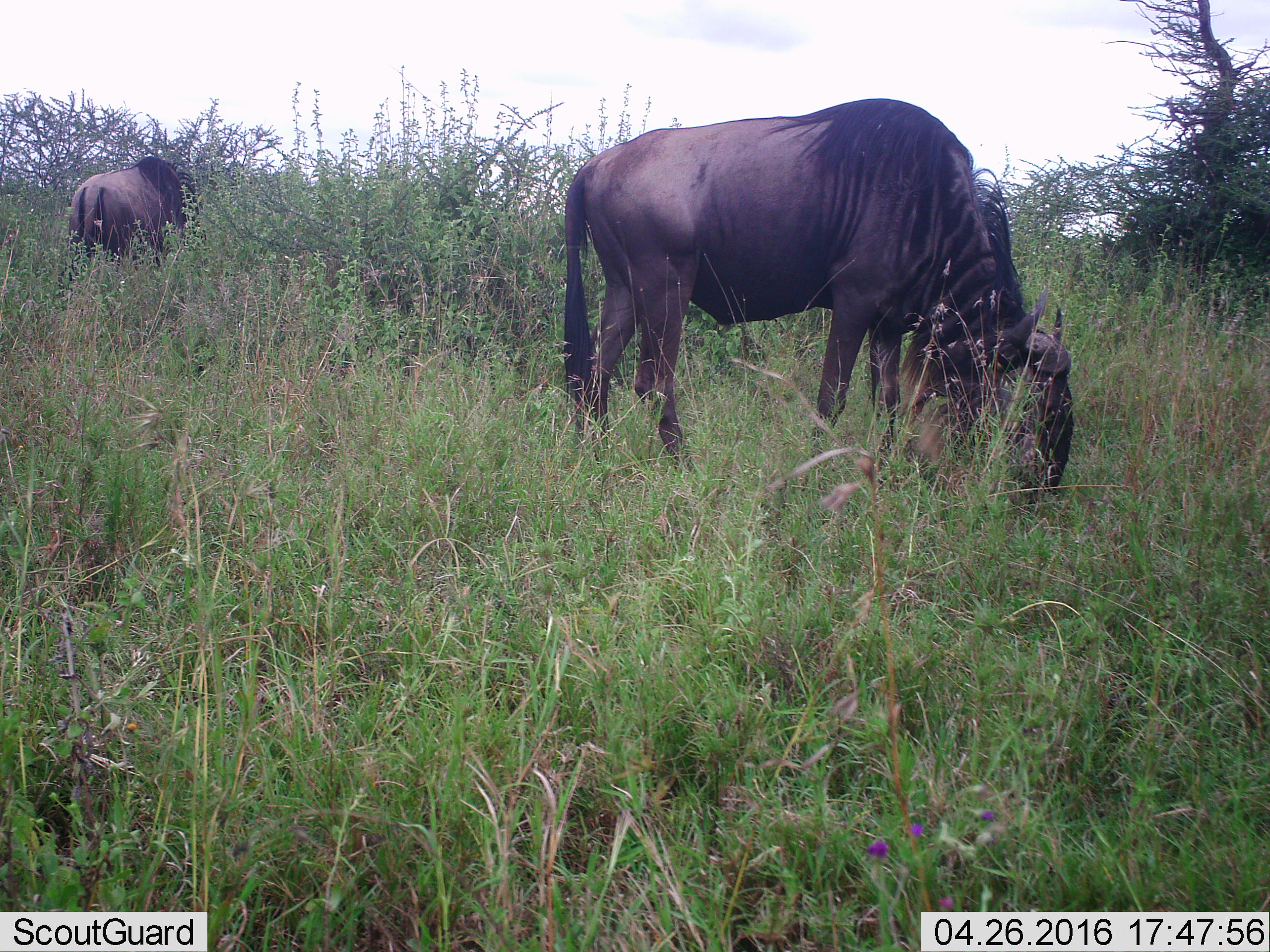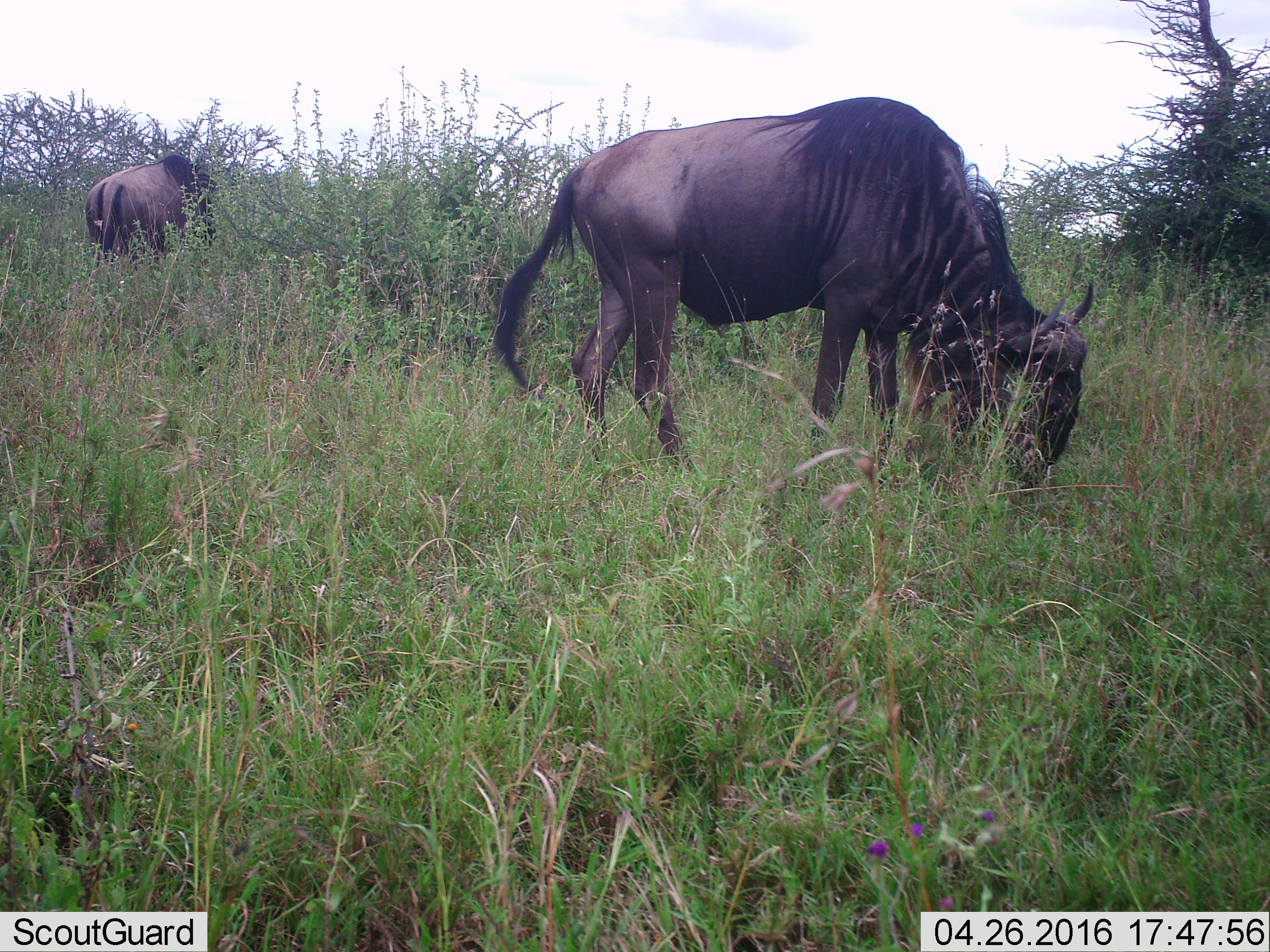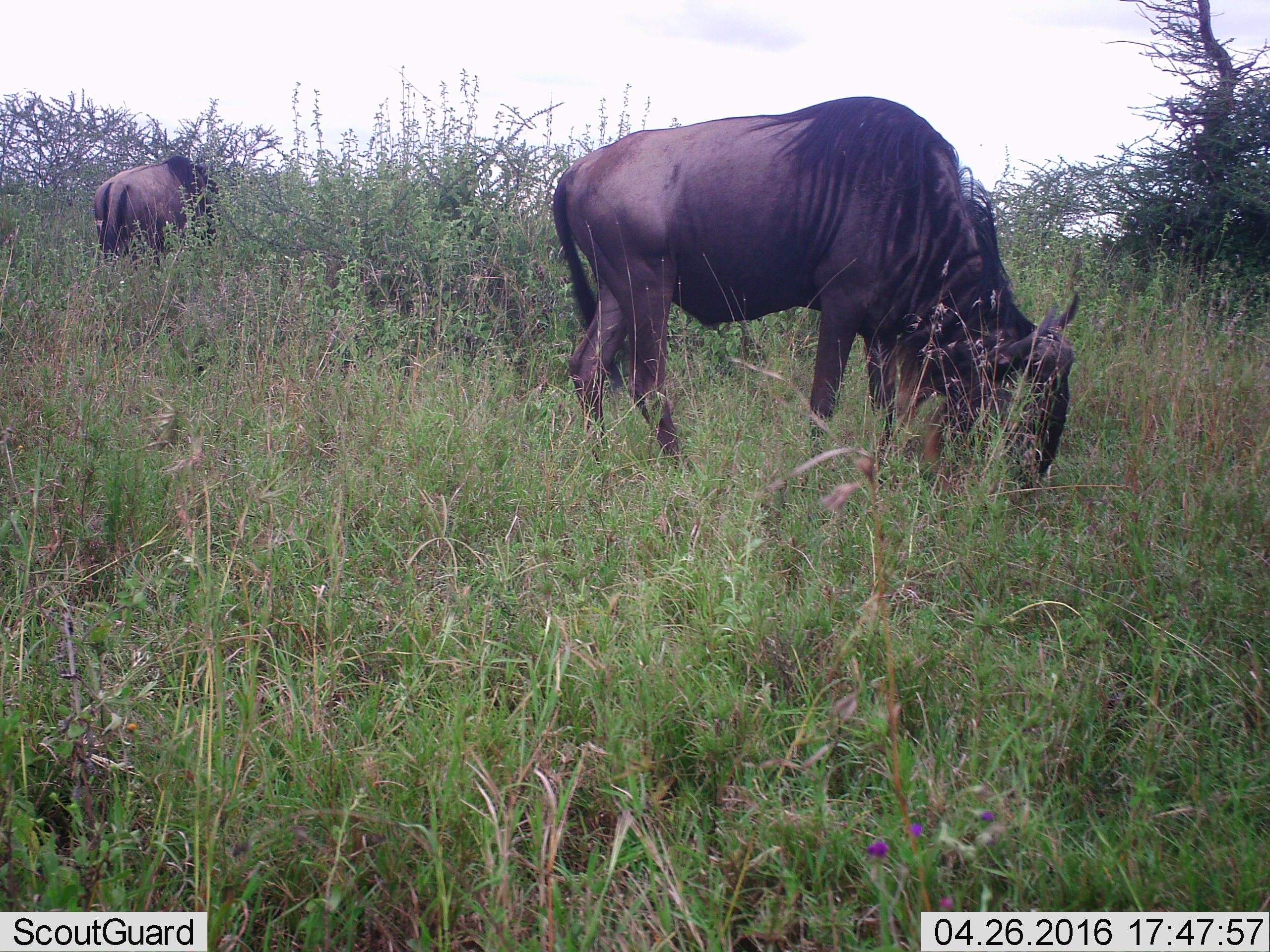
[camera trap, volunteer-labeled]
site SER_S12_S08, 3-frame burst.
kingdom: Animalia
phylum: Chordata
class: Mammalia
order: Artiodactyla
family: Bovidae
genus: Connochaetes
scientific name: Connochaetes taurinus taurinus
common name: blue wildebeest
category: wildebeestblue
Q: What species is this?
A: Wildebeestblue (blue wildebeest) (Connochaetes taurinus taurinus).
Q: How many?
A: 2.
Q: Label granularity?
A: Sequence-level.